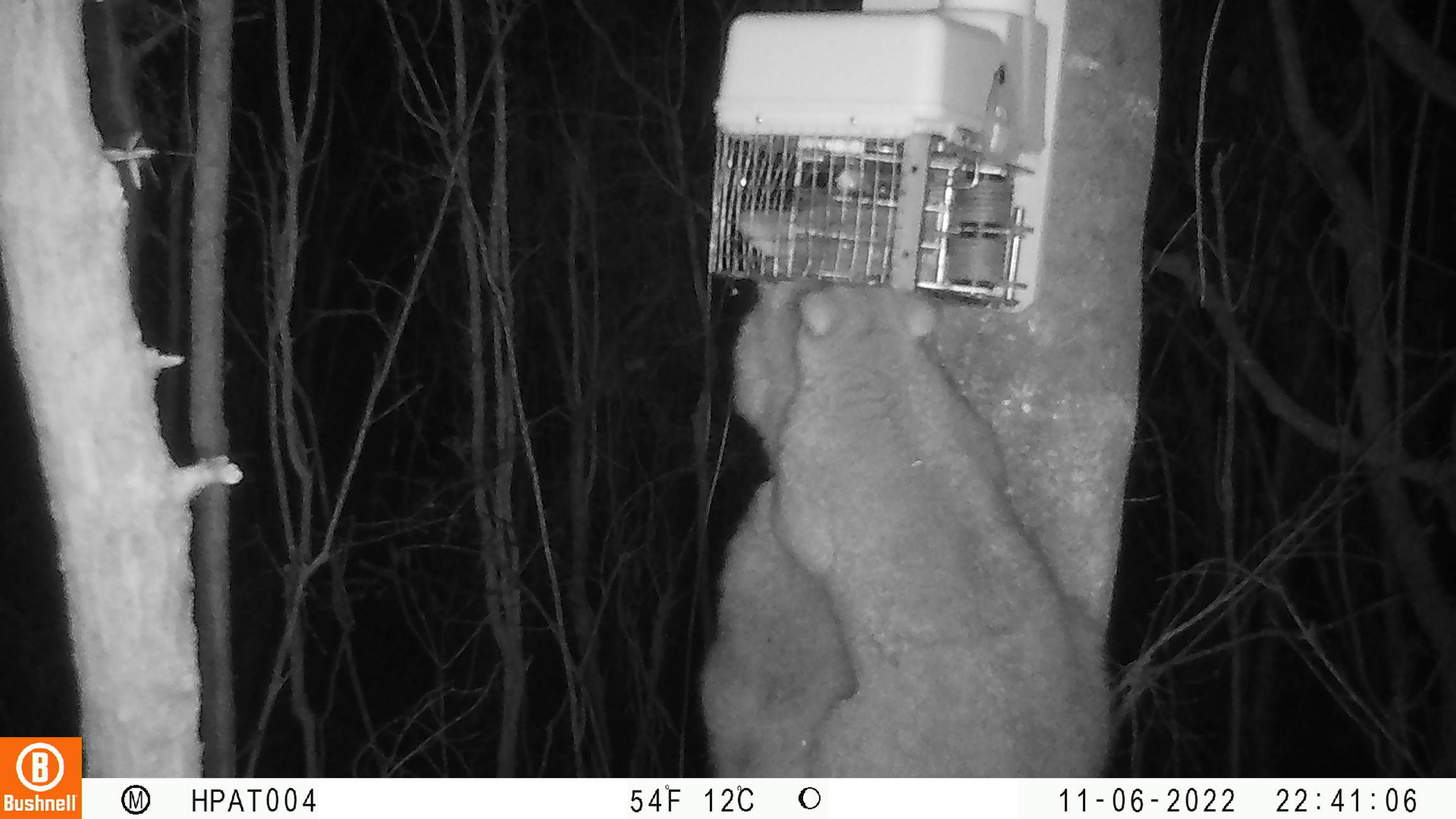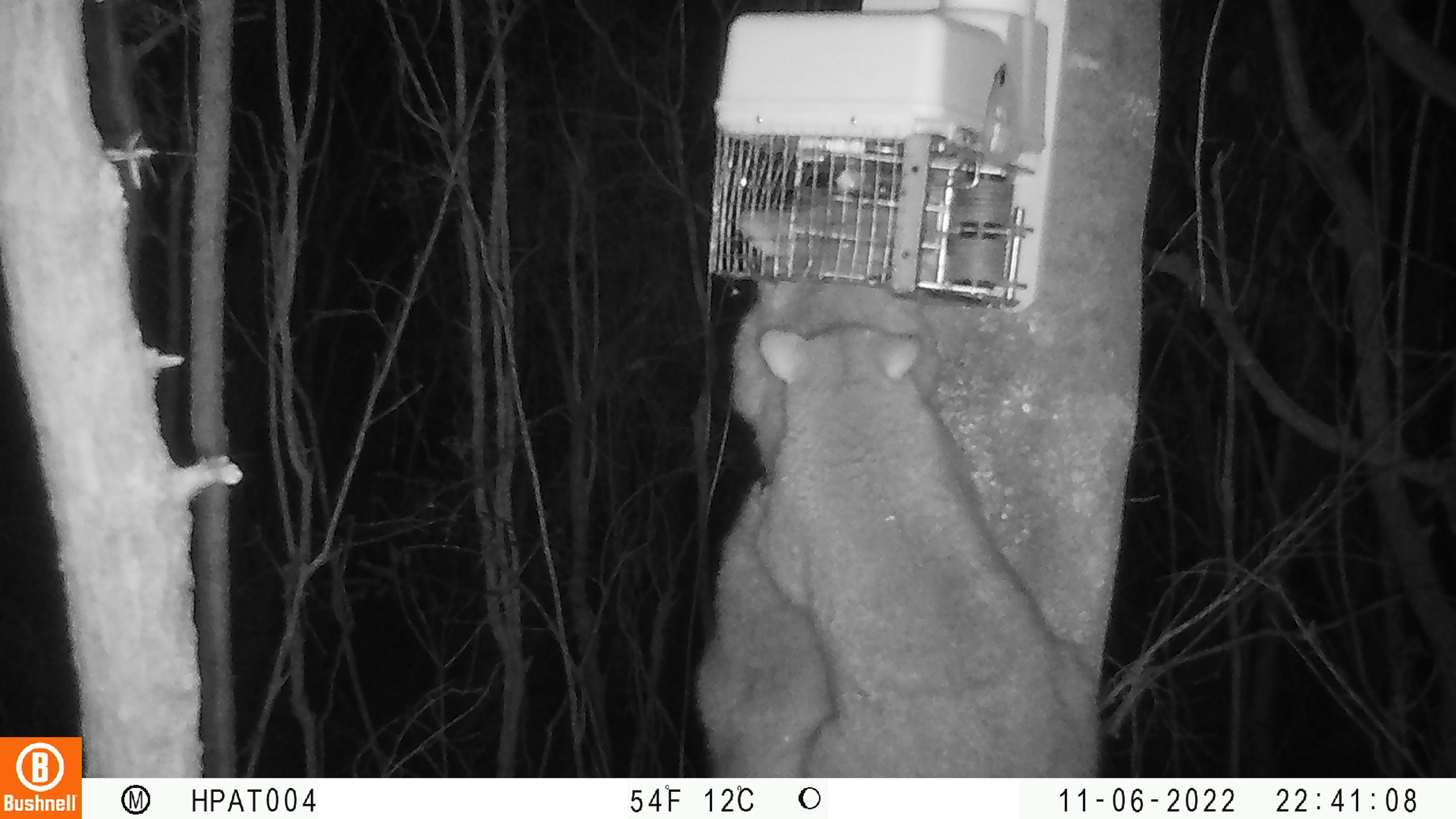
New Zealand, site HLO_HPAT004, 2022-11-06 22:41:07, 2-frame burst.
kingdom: Animalia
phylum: Chordata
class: Mammalia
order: Diprotodontia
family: Phalangeridae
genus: Trichosurus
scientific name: Trichosurus vulpecula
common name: common brushtail possum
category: possum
Possum (common brushtail possum) (Trichosurus vulpecula).